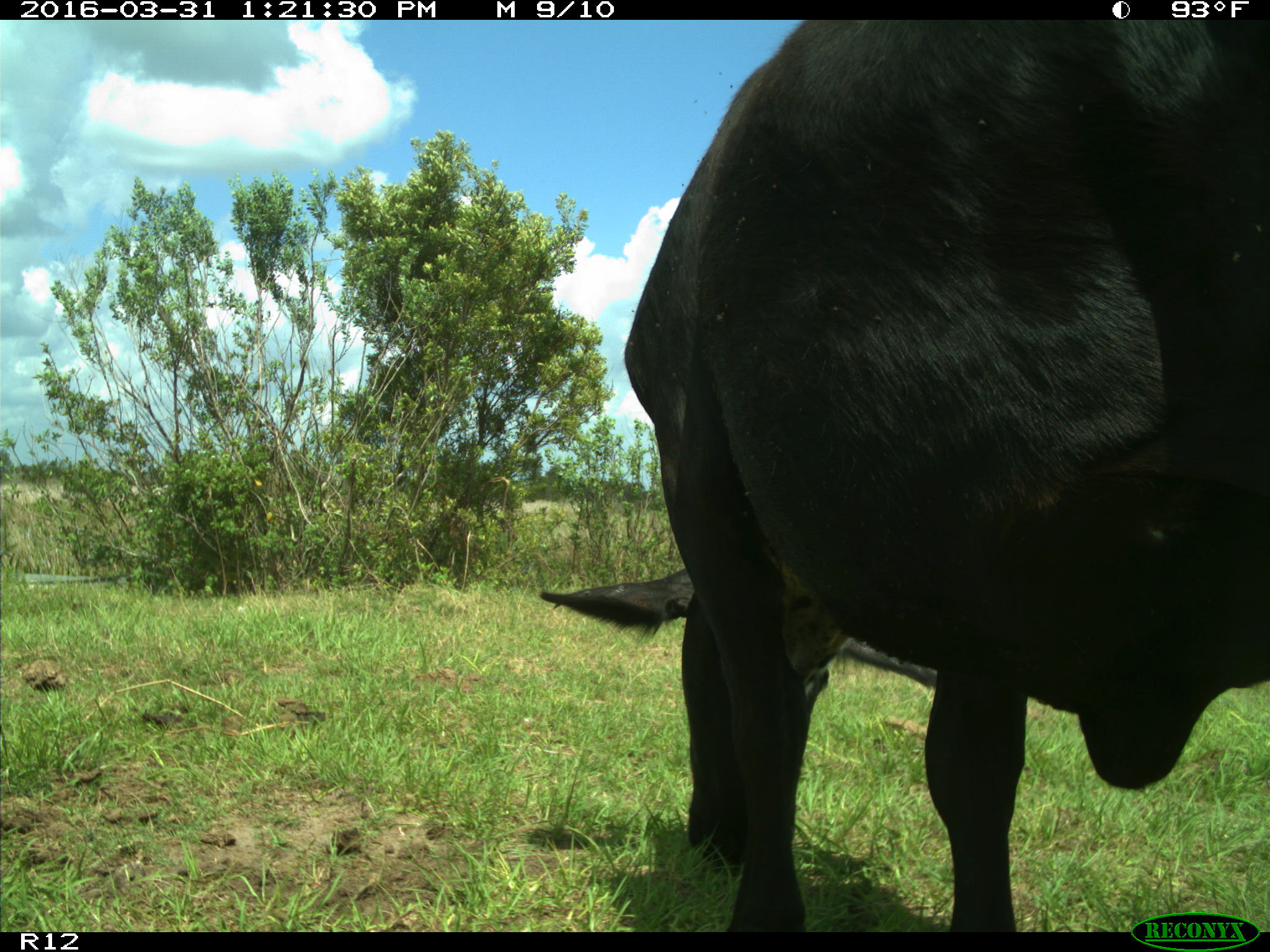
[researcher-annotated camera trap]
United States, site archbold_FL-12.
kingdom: Animalia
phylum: Chordata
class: Mammalia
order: Artiodactyla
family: Bovidae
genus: Bos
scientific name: Bos taurus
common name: domestic cow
Bos taurus (domestic cow).